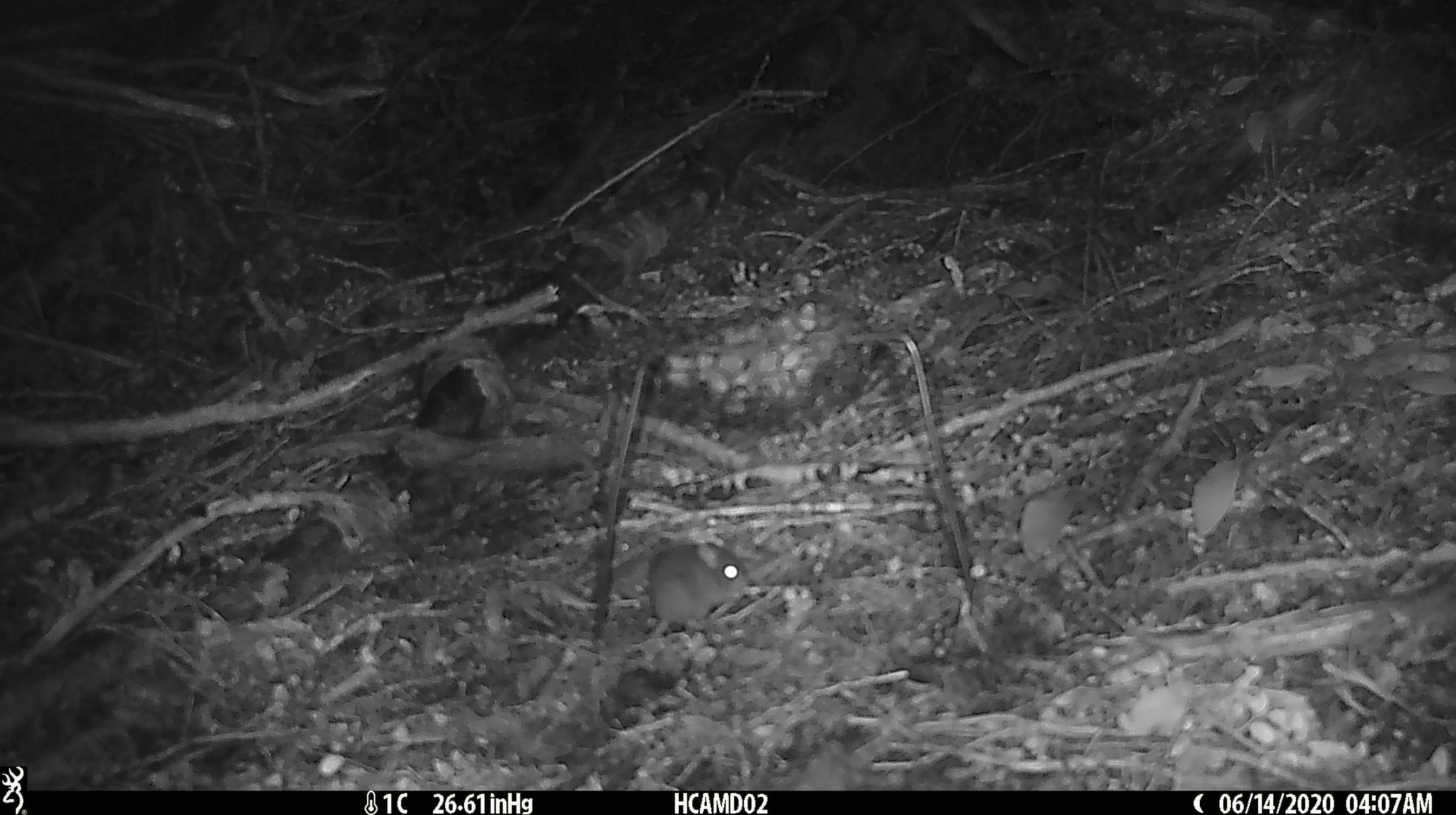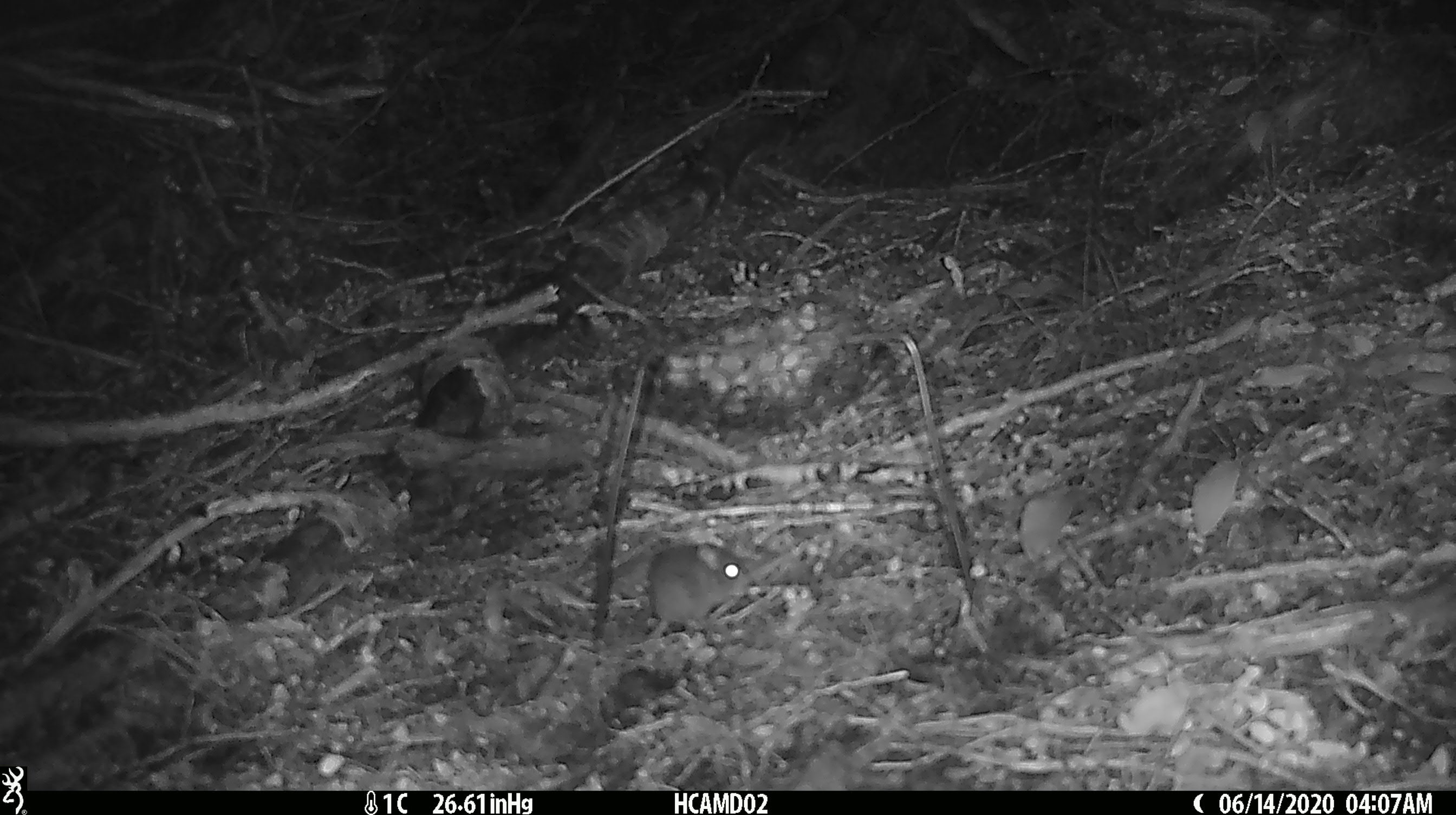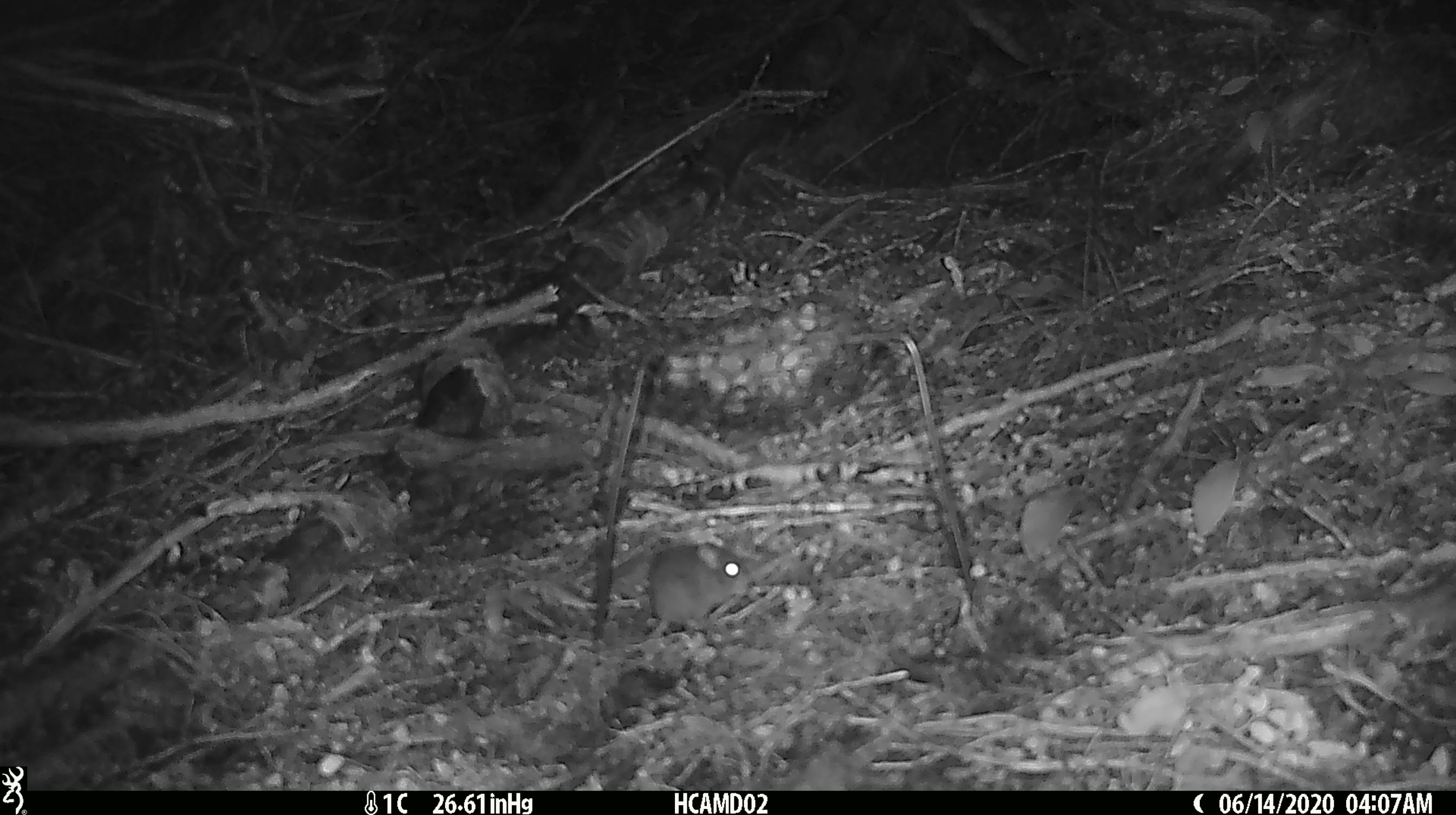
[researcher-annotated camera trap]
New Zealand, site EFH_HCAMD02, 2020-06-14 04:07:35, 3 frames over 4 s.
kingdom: Animalia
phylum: Chordata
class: Mammalia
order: Rodentia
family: Muridae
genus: Mus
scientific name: Mus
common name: mouse